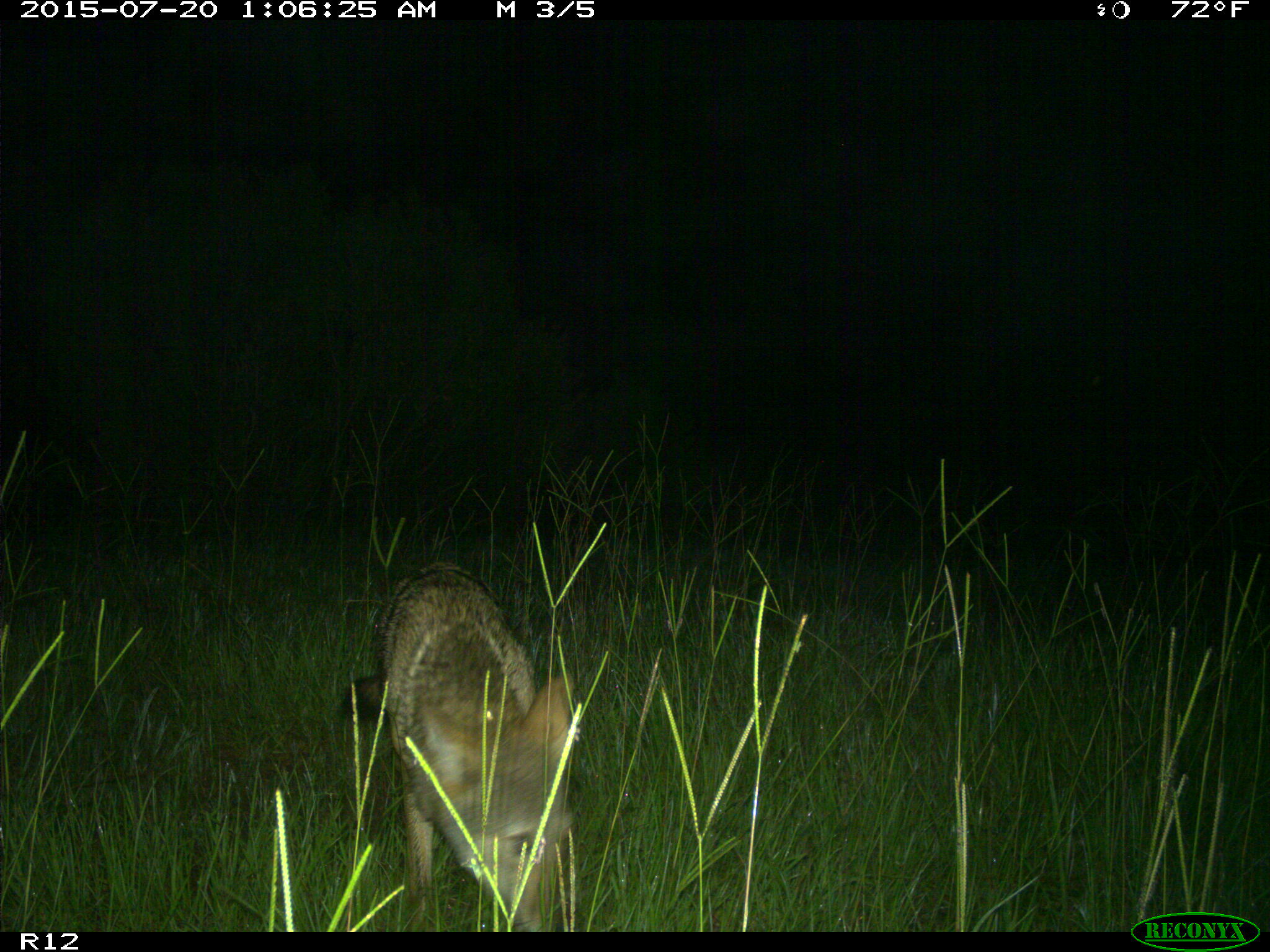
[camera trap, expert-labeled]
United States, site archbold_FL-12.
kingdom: Animalia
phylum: Chordata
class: Mammalia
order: Carnivora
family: Canidae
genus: Canis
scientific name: Canis latrans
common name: coyote